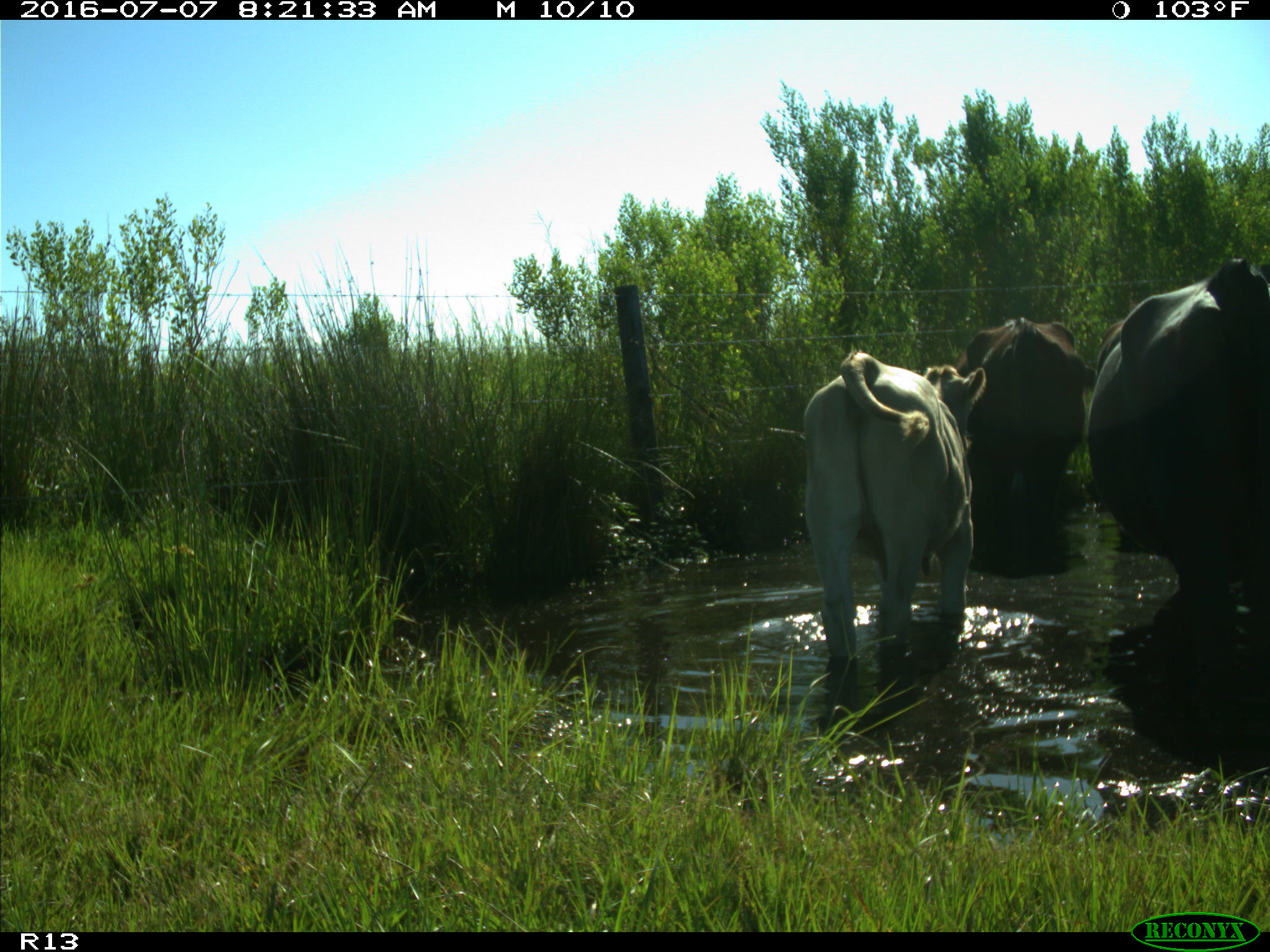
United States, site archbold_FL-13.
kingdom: Animalia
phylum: Chordata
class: Mammalia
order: Artiodactyla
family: Bovidae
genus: Bos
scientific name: Bos taurus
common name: domestic cow